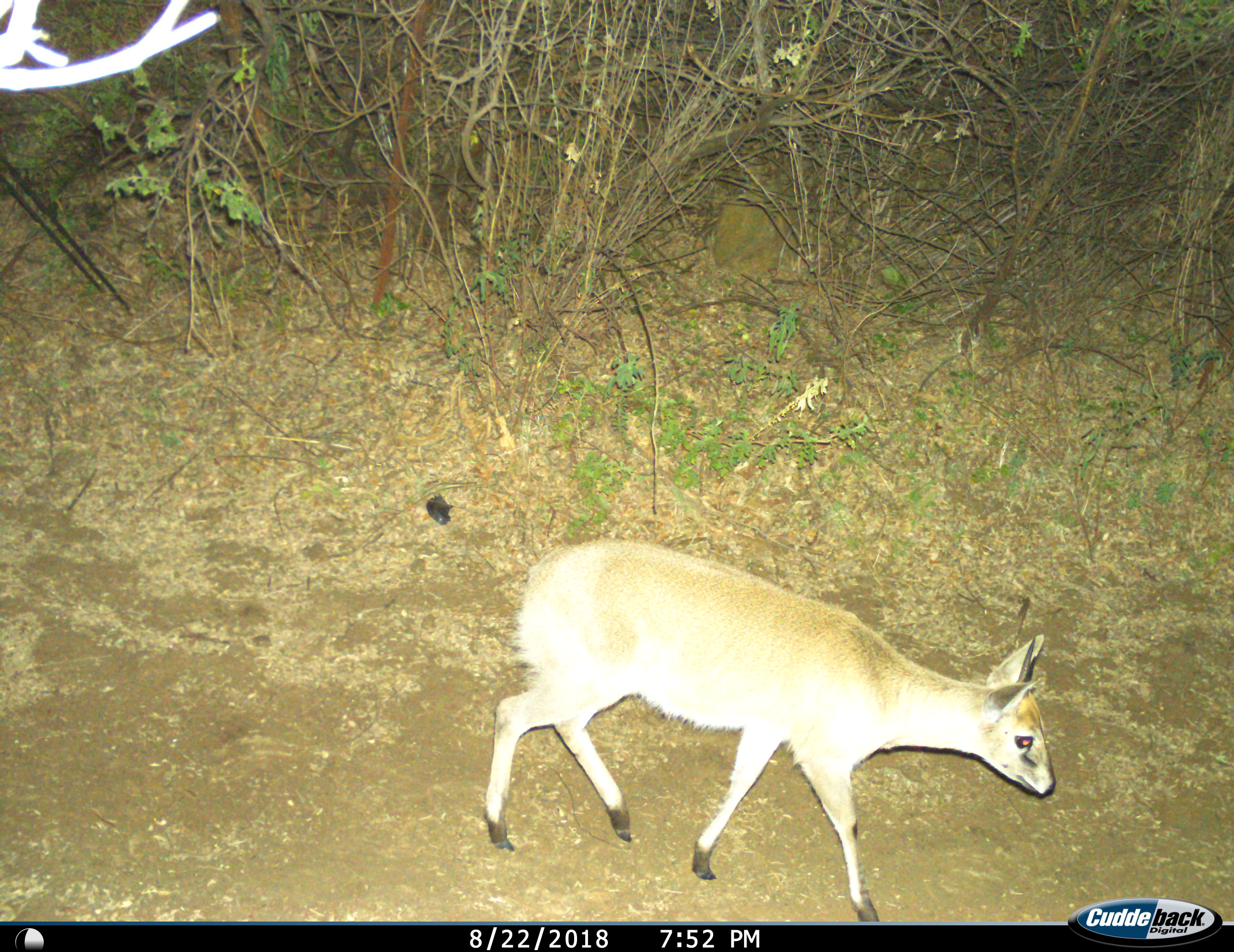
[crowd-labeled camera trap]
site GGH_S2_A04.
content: unidentified animal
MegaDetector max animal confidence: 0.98